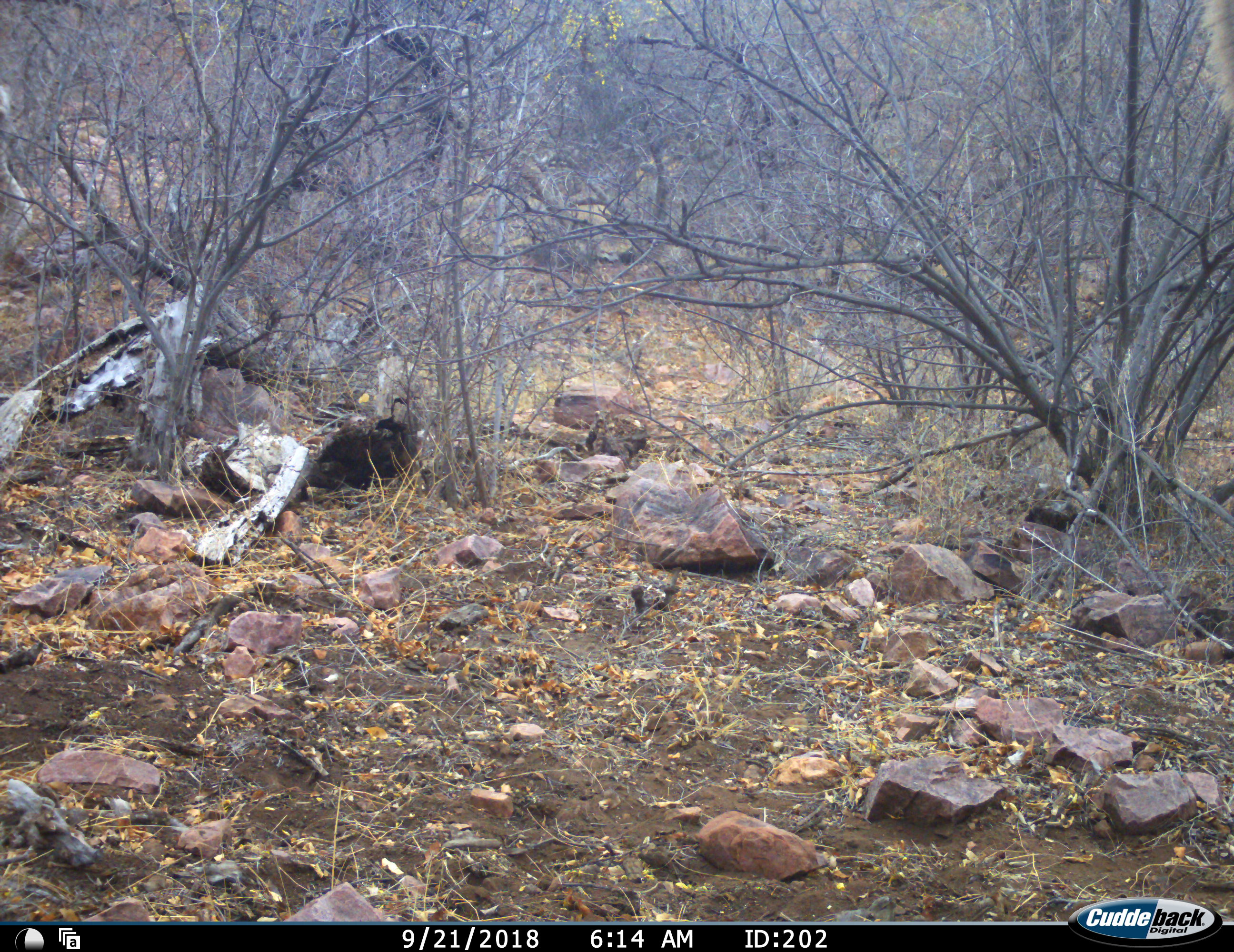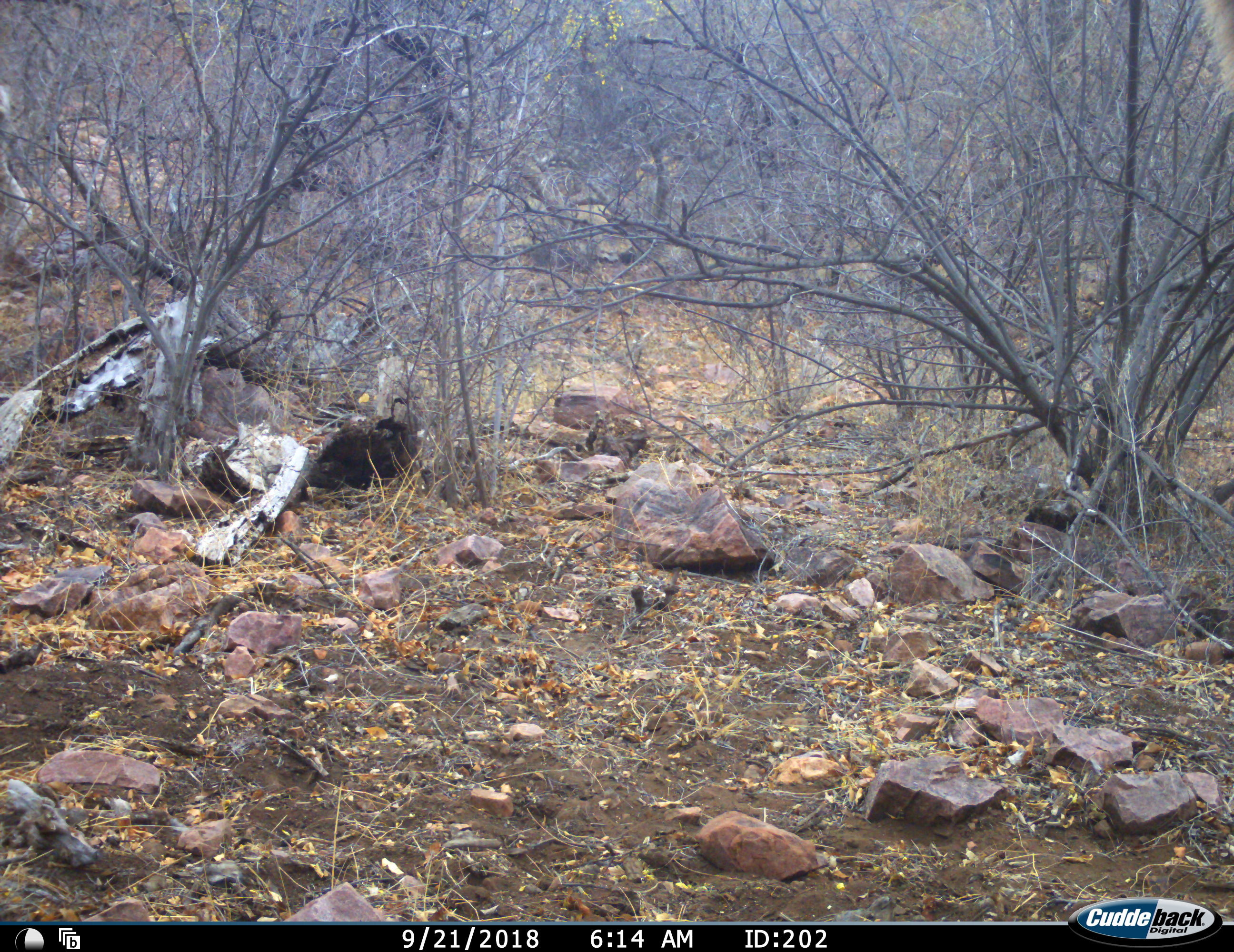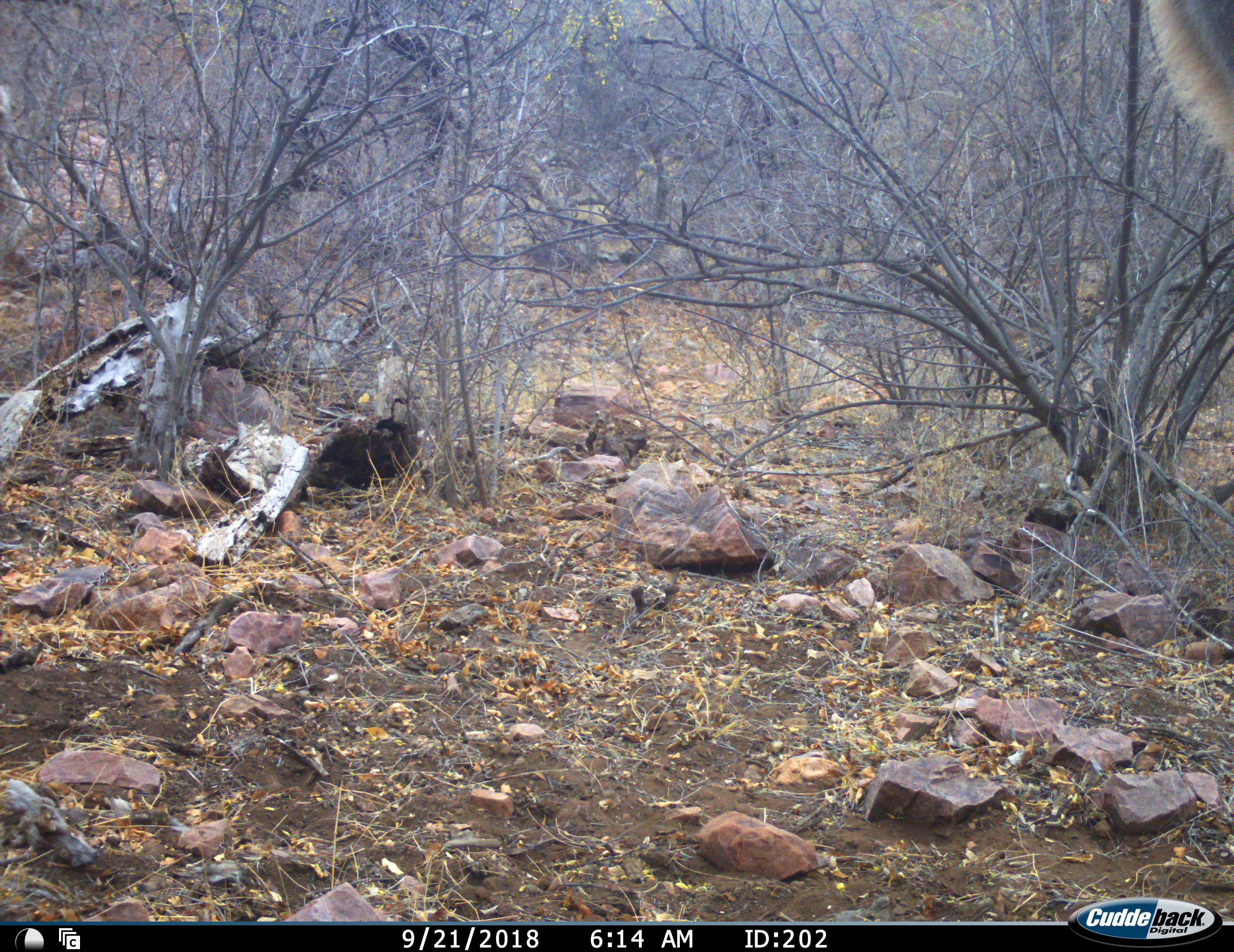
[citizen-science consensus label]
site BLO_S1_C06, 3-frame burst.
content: unidentified animal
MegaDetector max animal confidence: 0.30